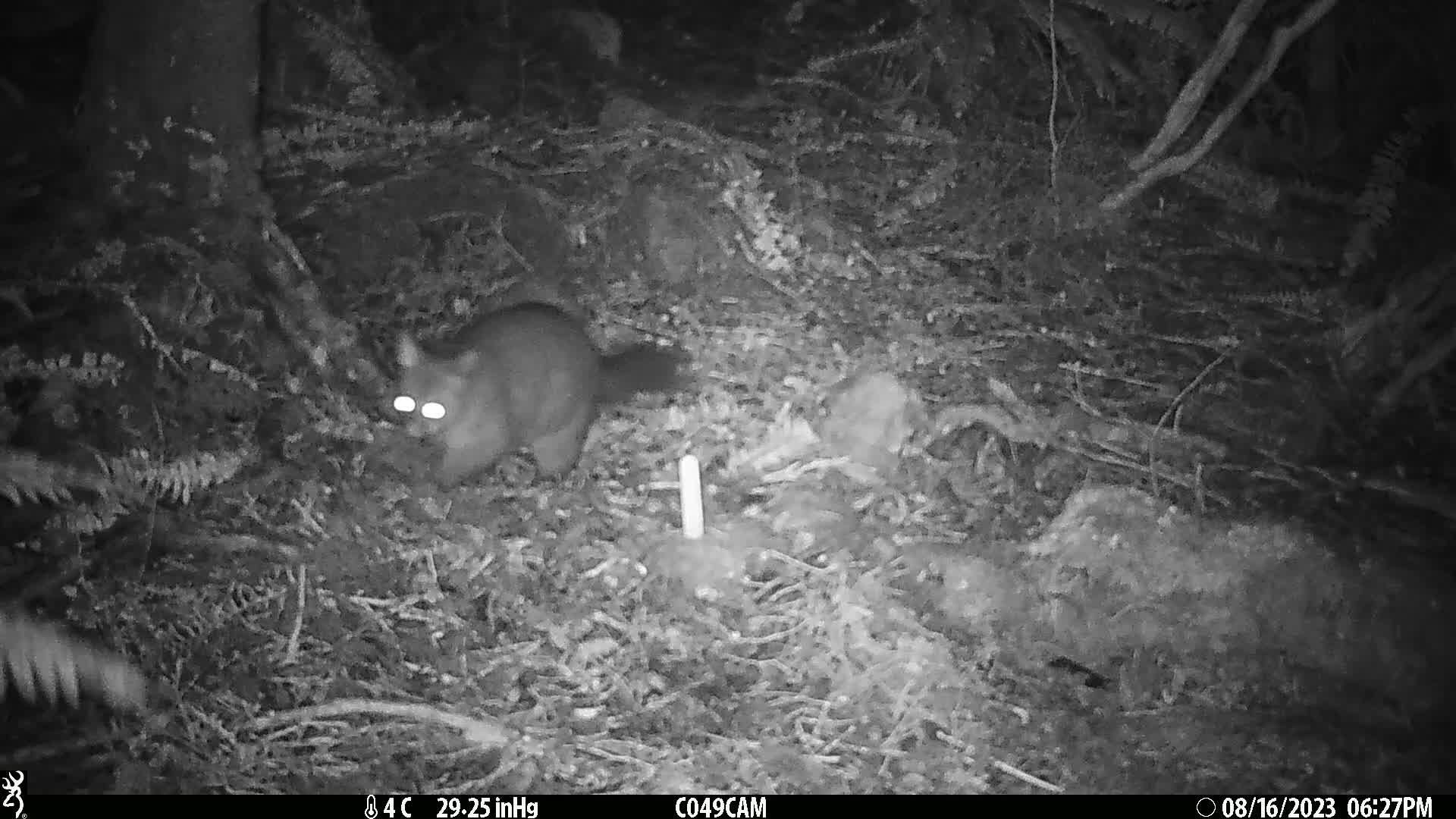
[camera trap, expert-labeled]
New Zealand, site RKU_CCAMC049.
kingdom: Animalia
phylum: Chordata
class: Mammalia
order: Diprotodontia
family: Phalangeridae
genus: Trichosurus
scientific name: Trichosurus vulpecula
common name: common brushtail possum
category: possum